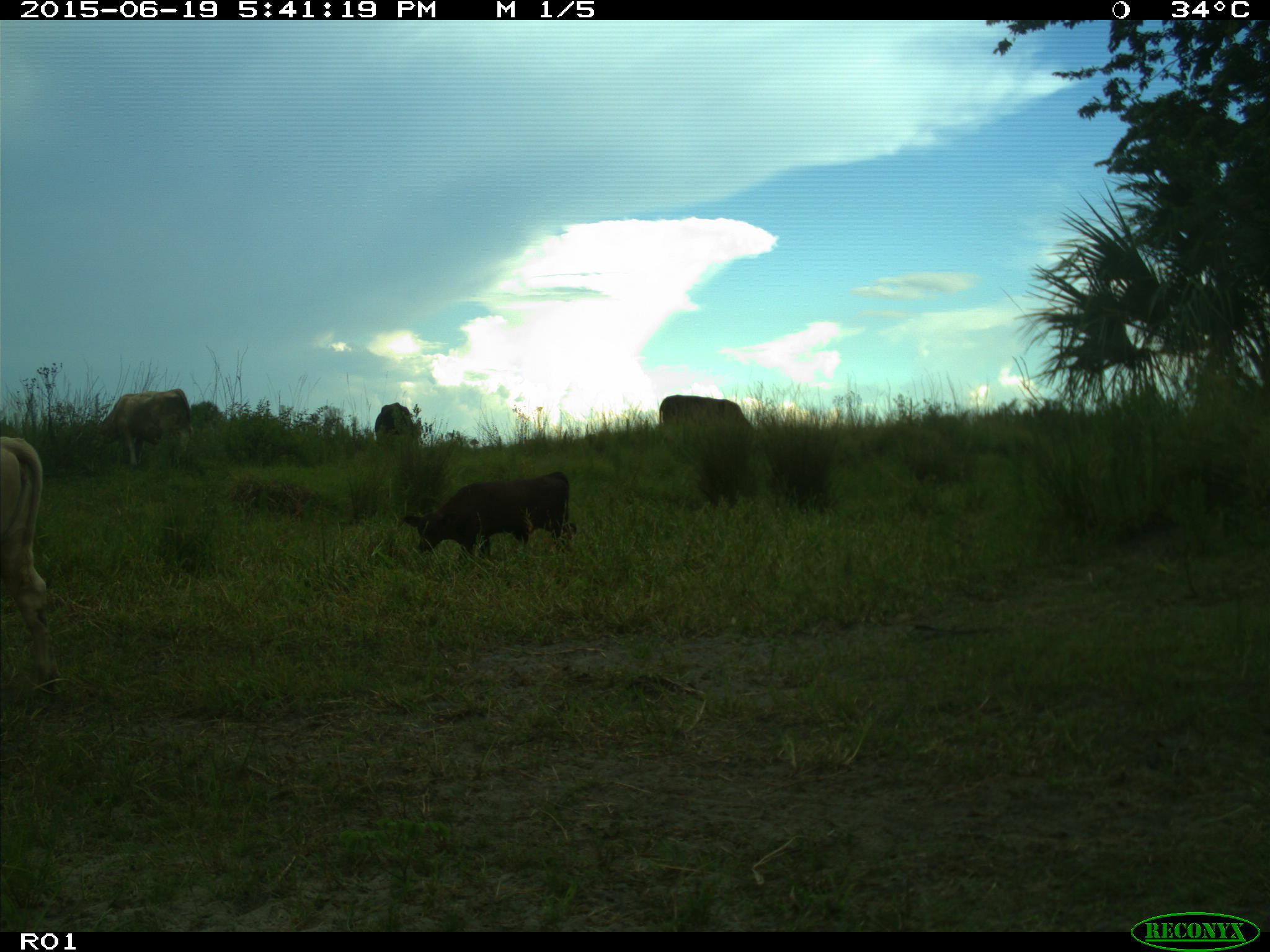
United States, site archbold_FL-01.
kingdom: Animalia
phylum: Chordata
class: Mammalia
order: Artiodactyla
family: Bovidae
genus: Bos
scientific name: Bos taurus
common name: domestic cow